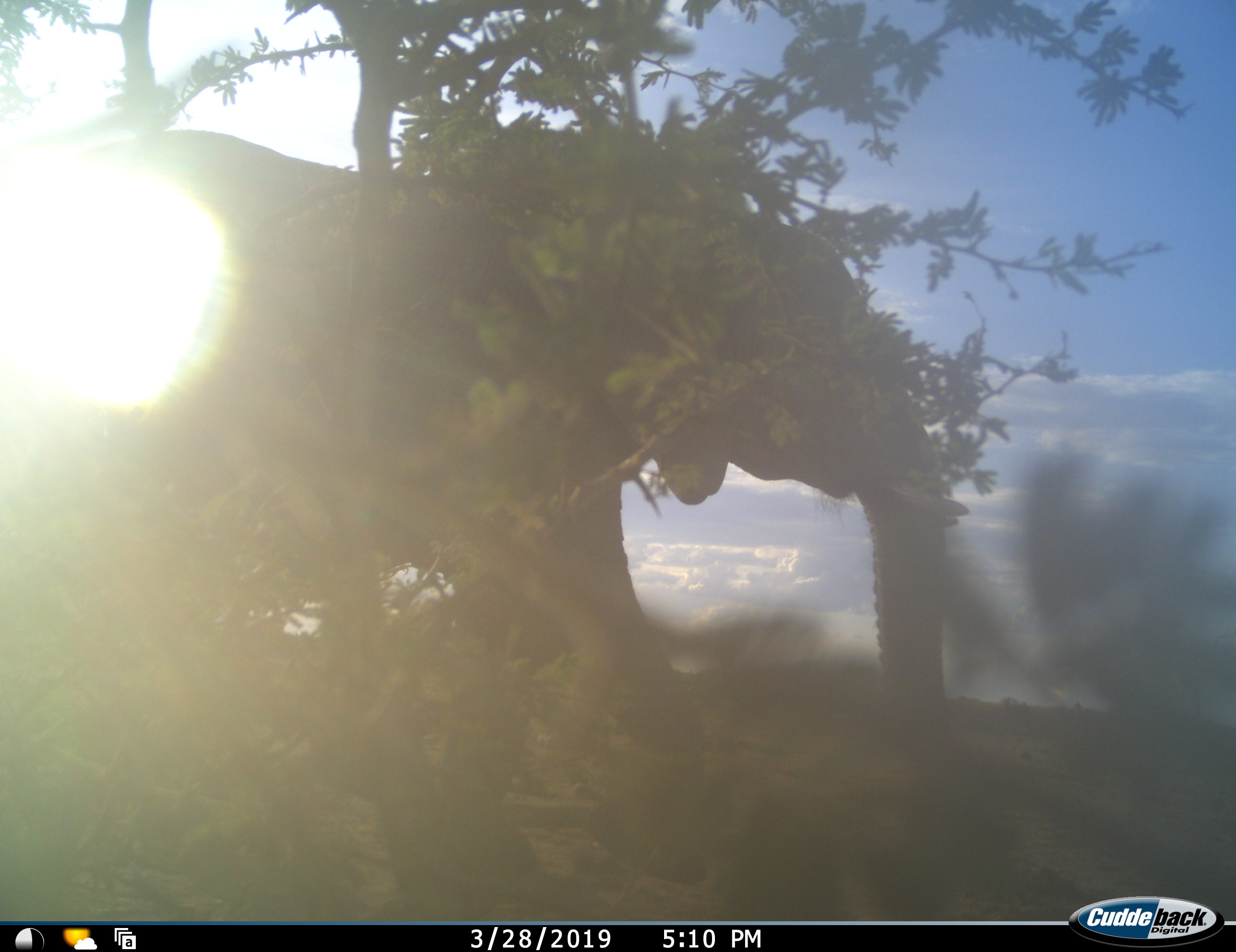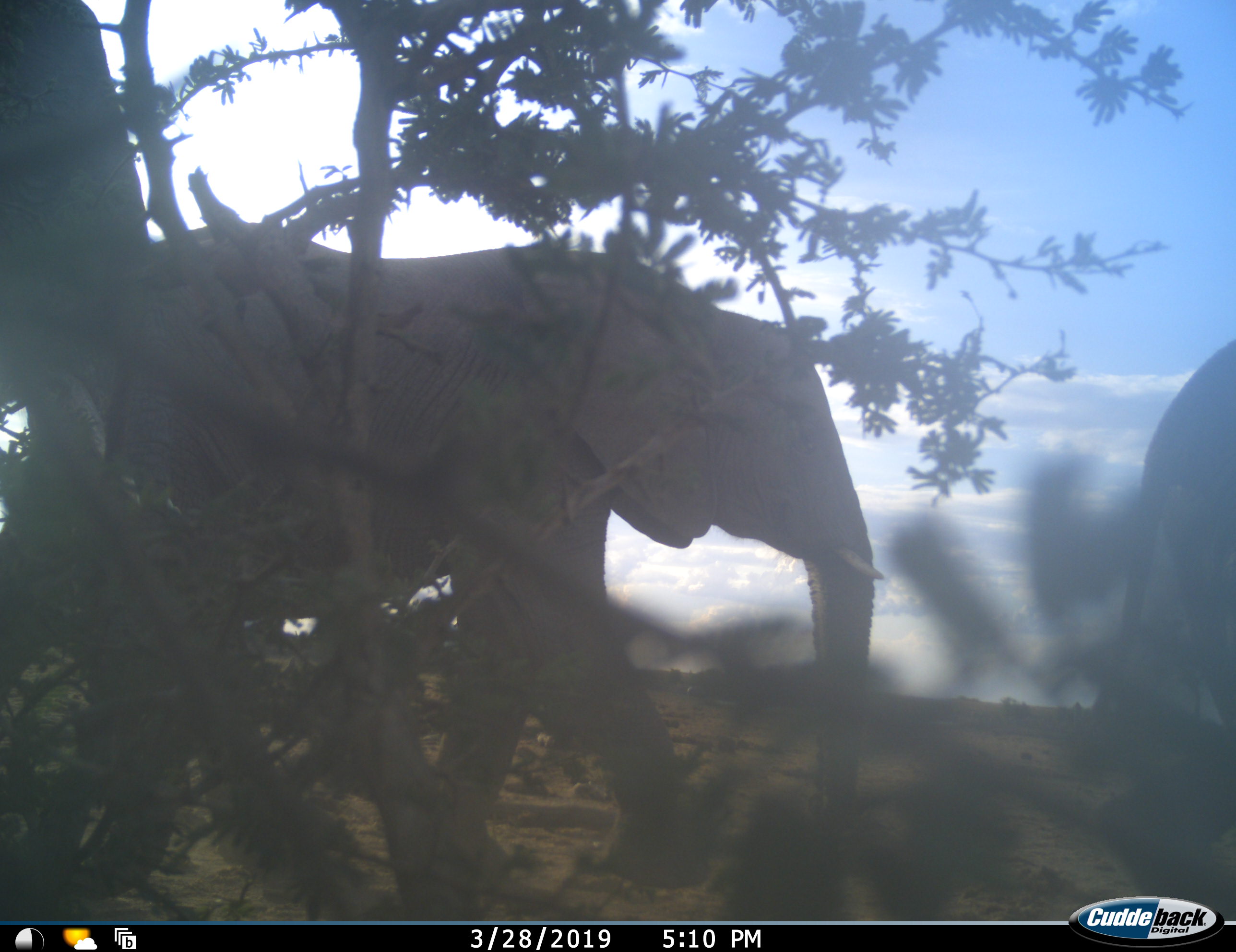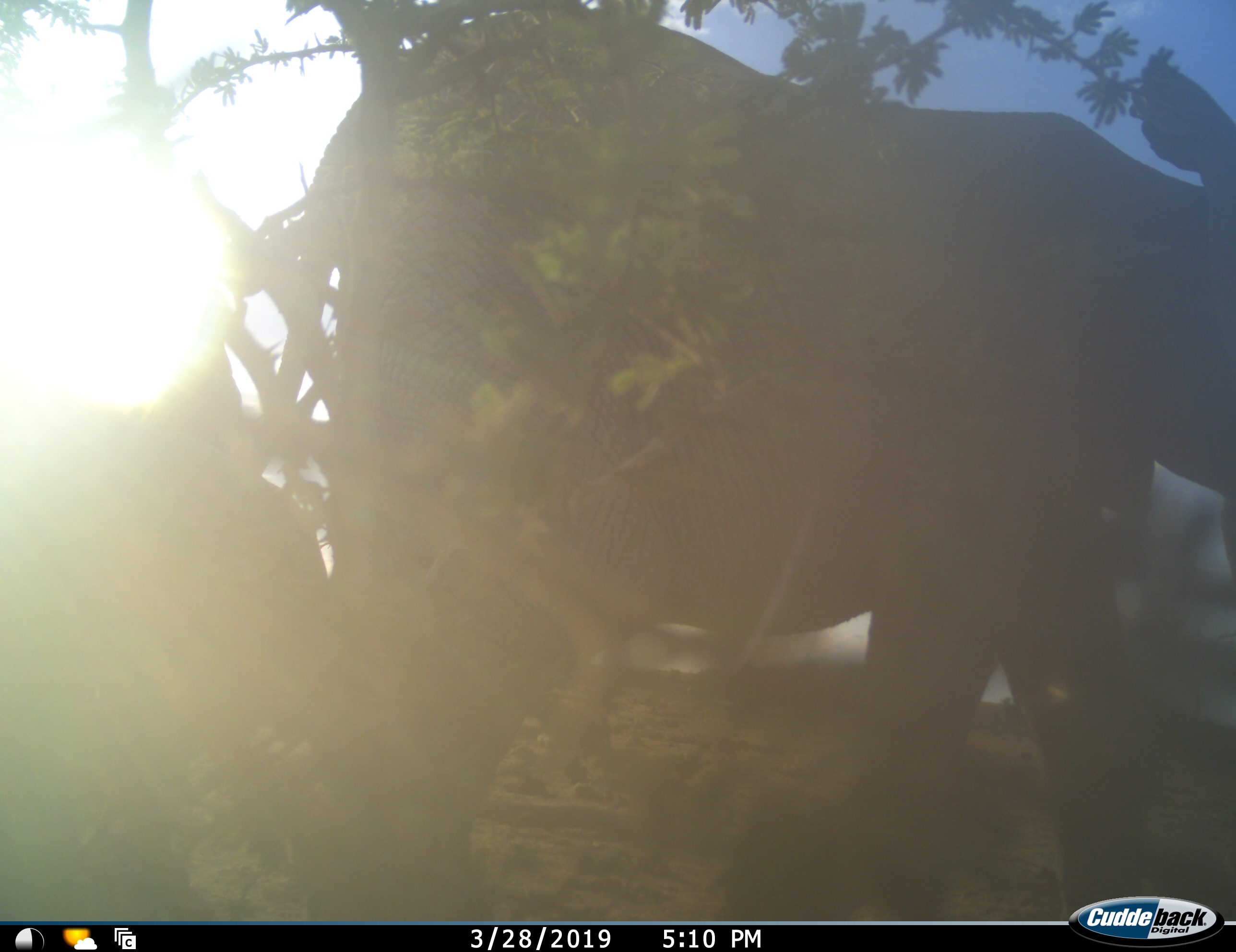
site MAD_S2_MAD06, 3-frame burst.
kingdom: Animalia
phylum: Chordata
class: Mammalia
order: Proboscidea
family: Elephantidae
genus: Loxodonta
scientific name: Loxodonta africana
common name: african bush elephant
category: elephant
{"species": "elephant (african bush elephant) (Loxodonta africana)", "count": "3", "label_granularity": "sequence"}